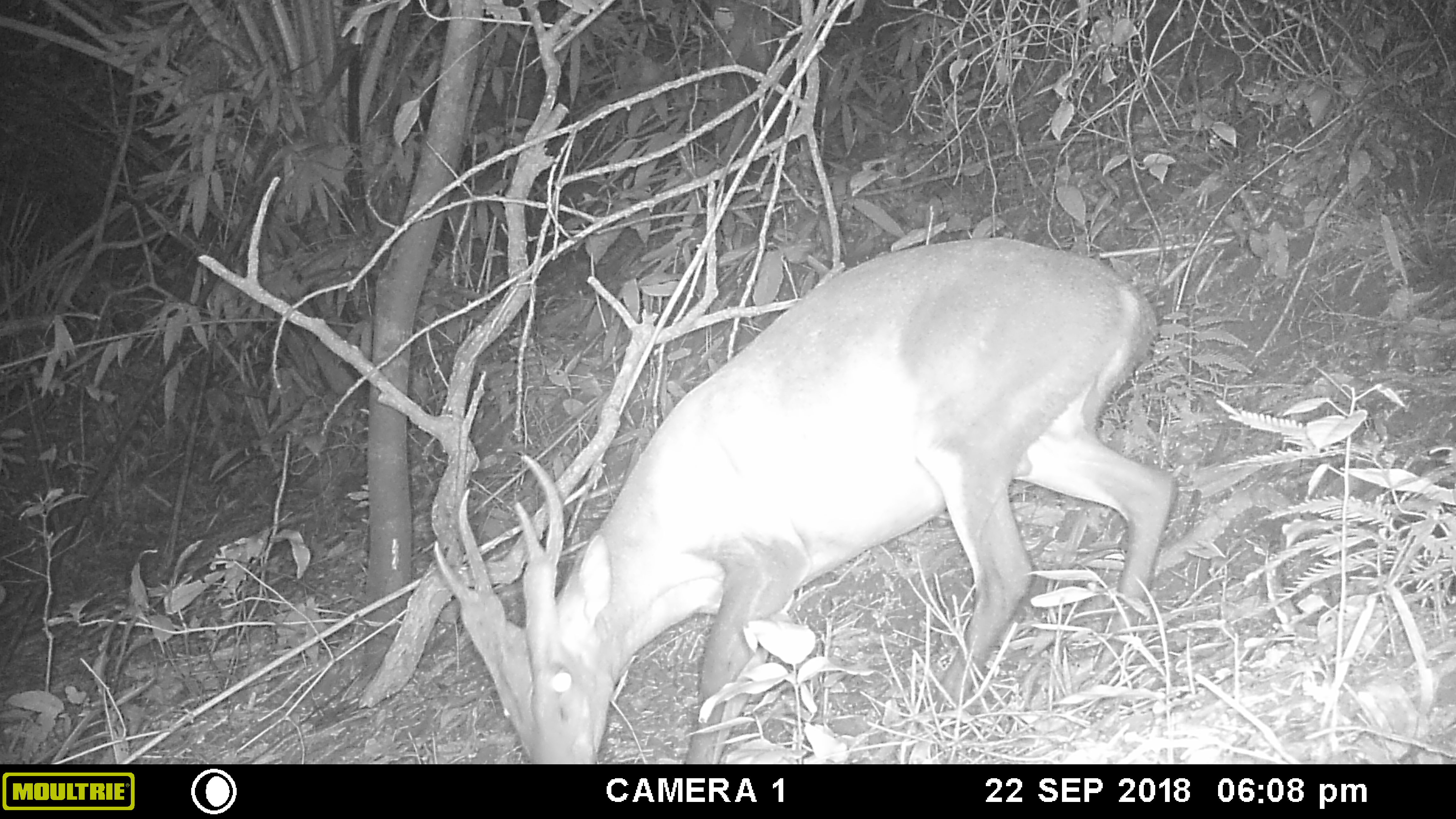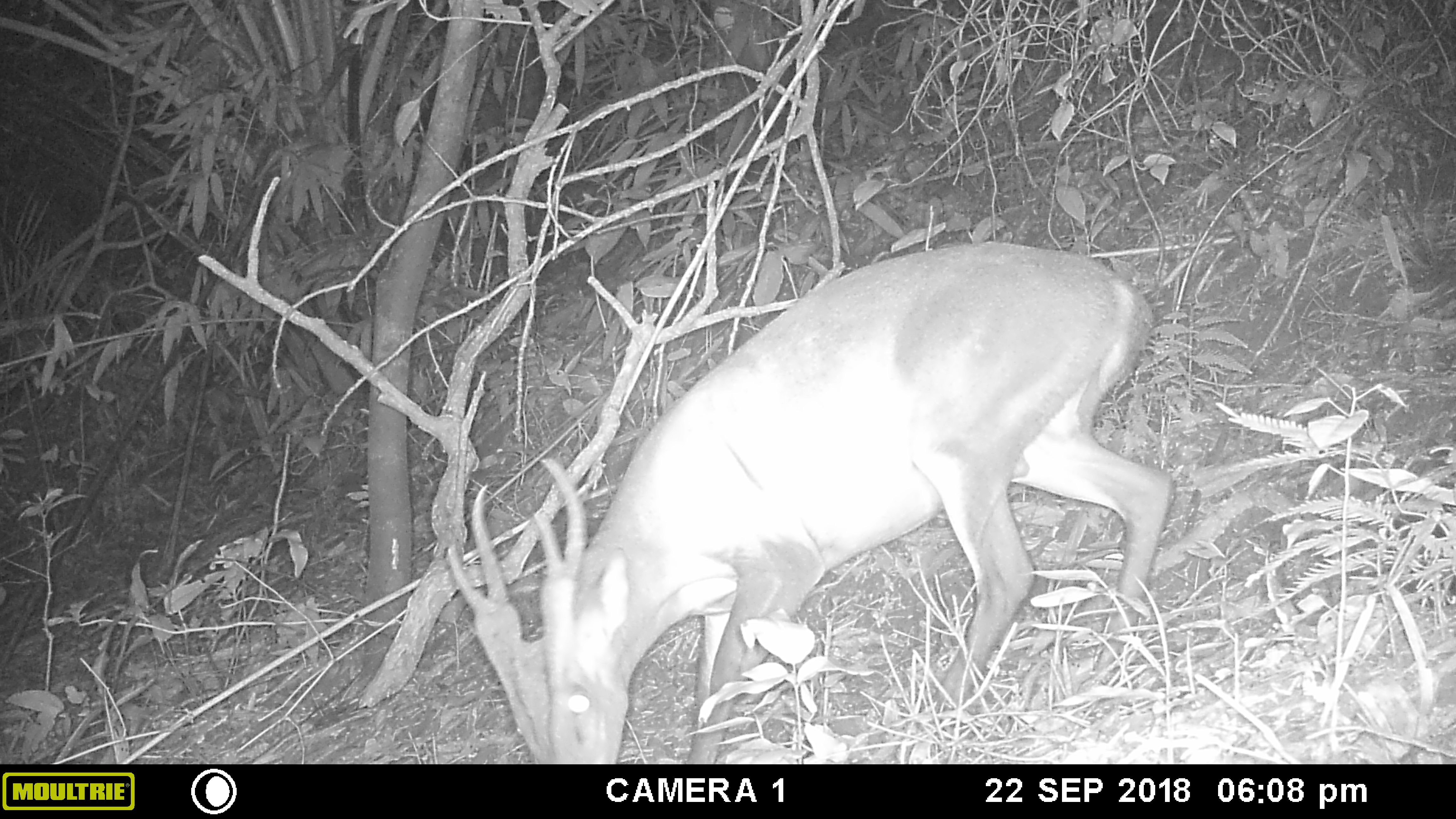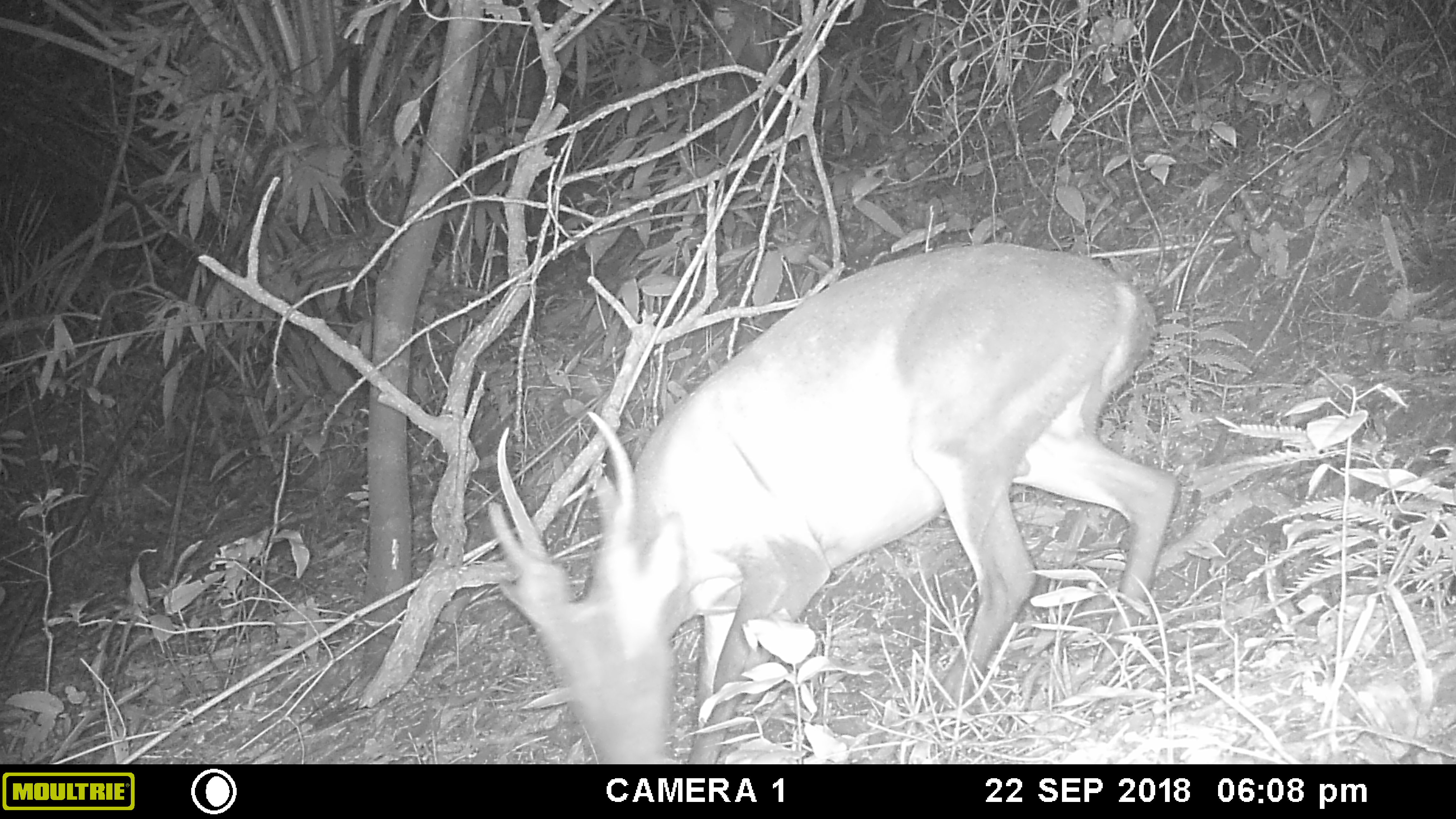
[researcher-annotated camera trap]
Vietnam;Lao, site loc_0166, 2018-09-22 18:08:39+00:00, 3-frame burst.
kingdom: Animalia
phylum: Chordata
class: Mammalia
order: Artiodactyla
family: Cervidae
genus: Muntiacus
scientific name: Muntiacus vuquangensis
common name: large-antlered muntjac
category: large antlered muntjac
Large antlered muntjac (large-antlered muntjac) (Muntiacus vuquangensis). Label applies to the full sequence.